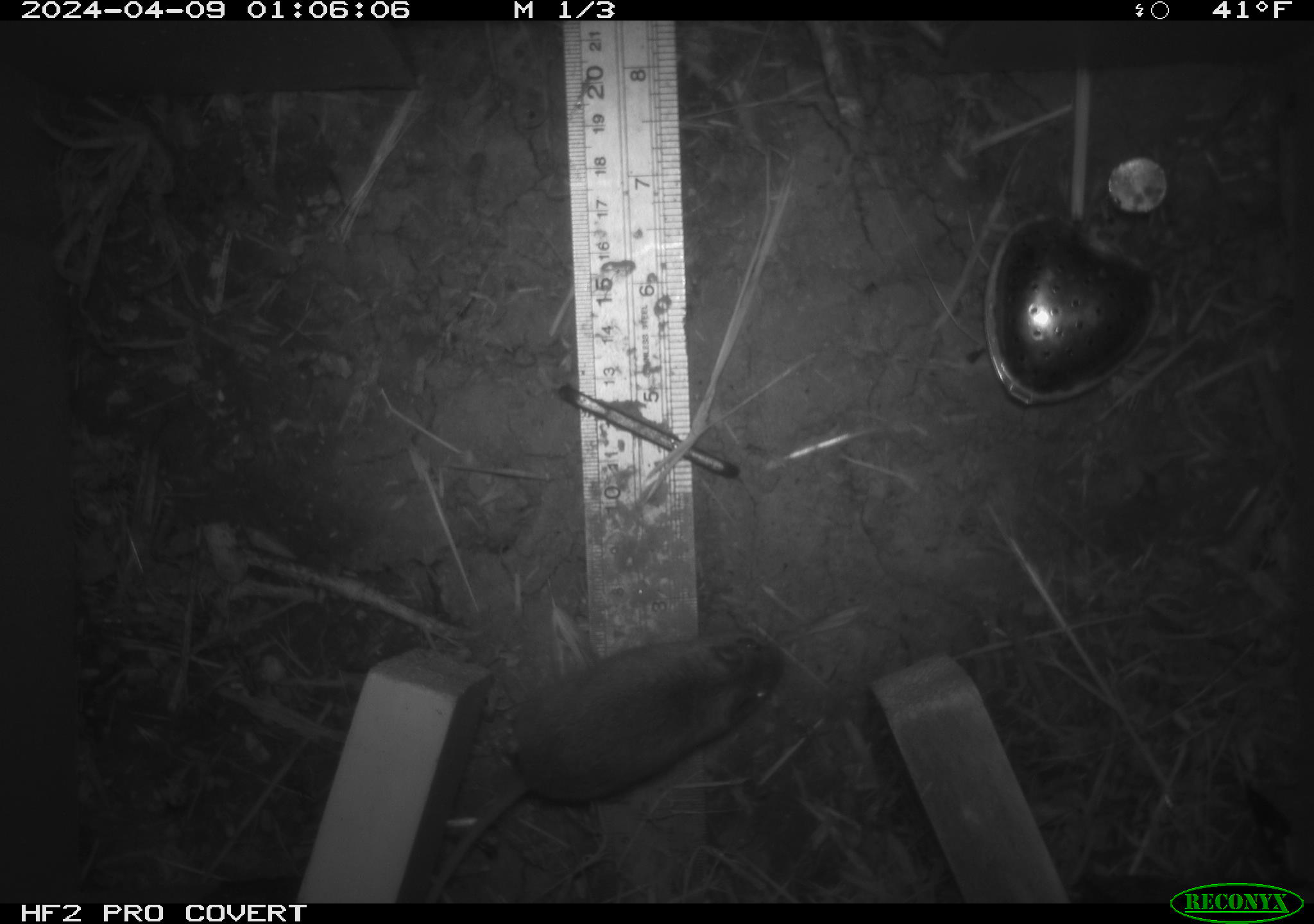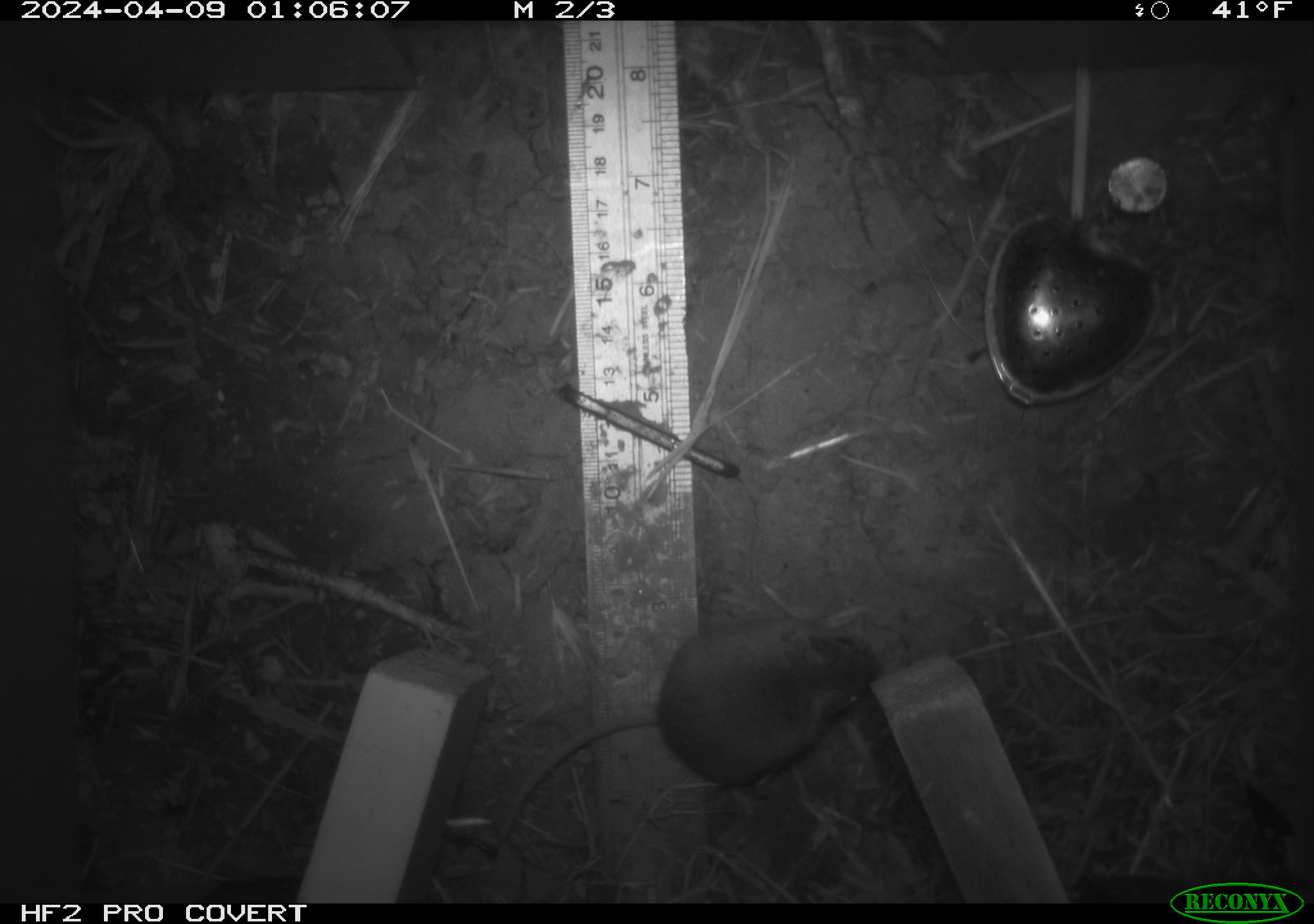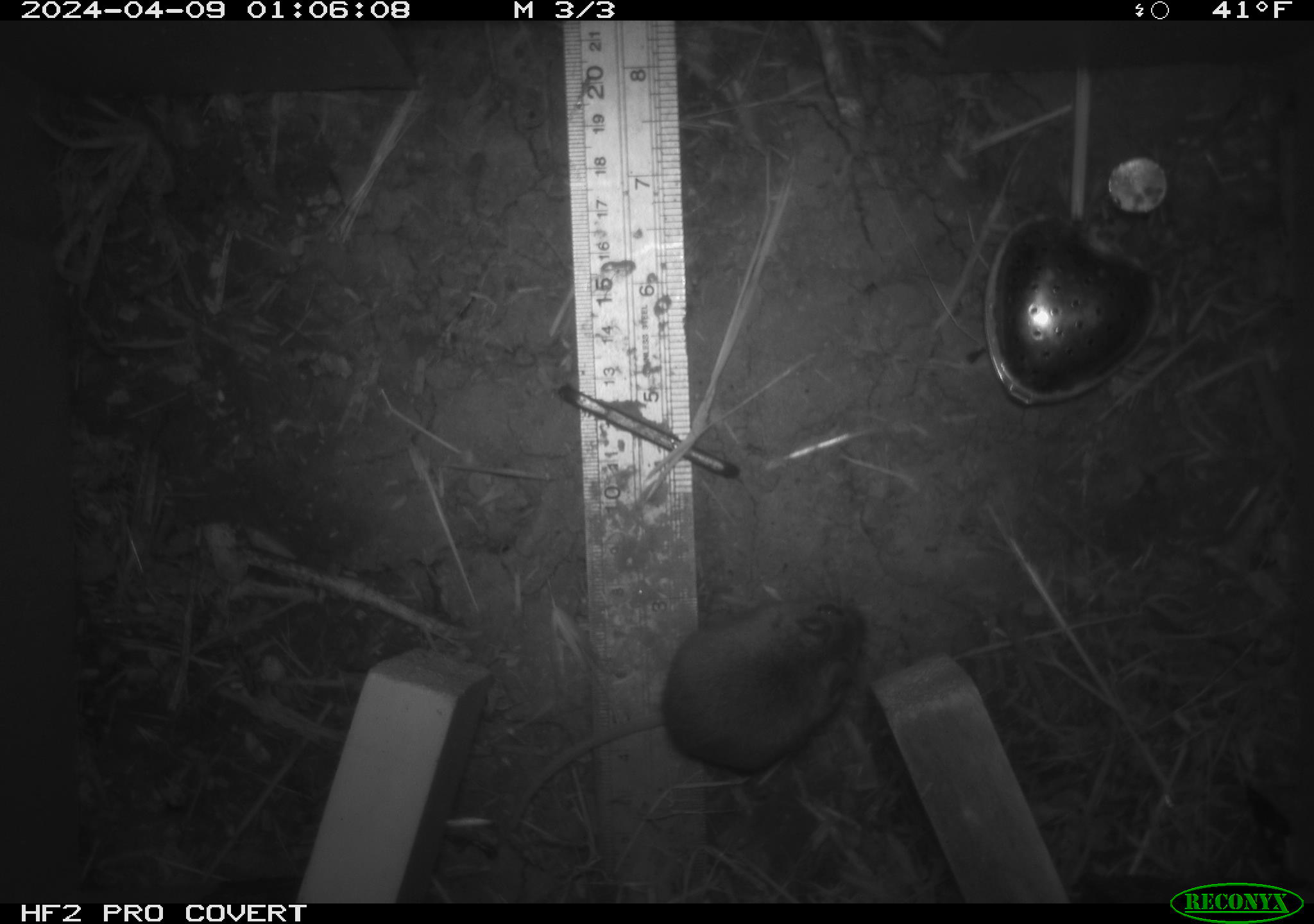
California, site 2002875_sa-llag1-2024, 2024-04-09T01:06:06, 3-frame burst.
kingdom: Animalia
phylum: Chordata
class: Mammalia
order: Rodentia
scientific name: Rodentia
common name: mouse species